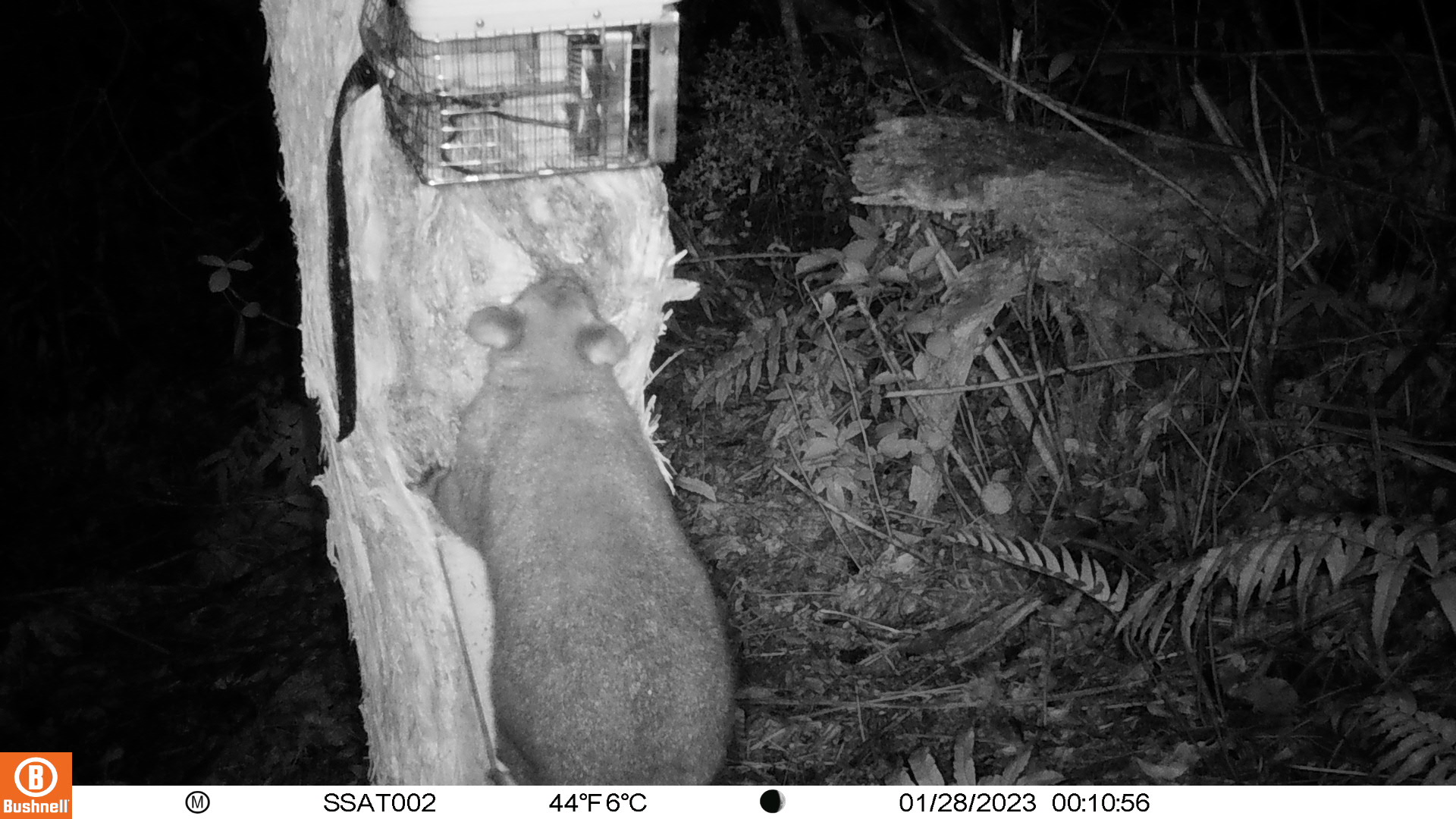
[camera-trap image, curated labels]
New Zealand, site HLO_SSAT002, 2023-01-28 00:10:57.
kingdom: Animalia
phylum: Chordata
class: Mammalia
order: Diprotodontia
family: Phalangeridae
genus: Trichosurus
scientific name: Trichosurus vulpecula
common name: common brushtail possum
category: possum